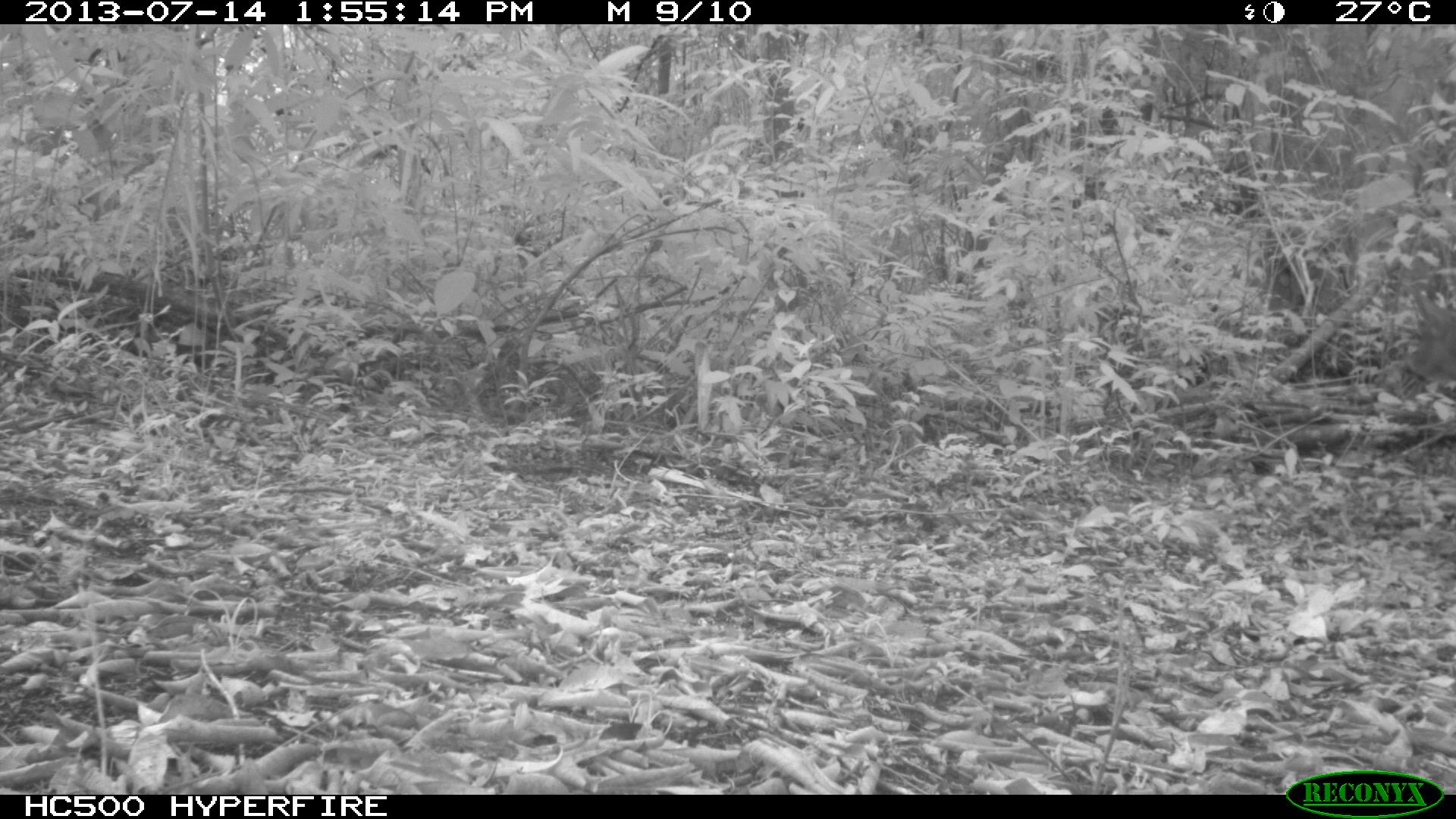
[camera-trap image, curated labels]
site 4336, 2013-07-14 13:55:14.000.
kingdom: Animalia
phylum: Chordata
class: Mammalia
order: Artiodactyla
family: Cervidae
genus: Odocoileus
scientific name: Odocoileus virginianus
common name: white-tailed deer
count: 1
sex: male